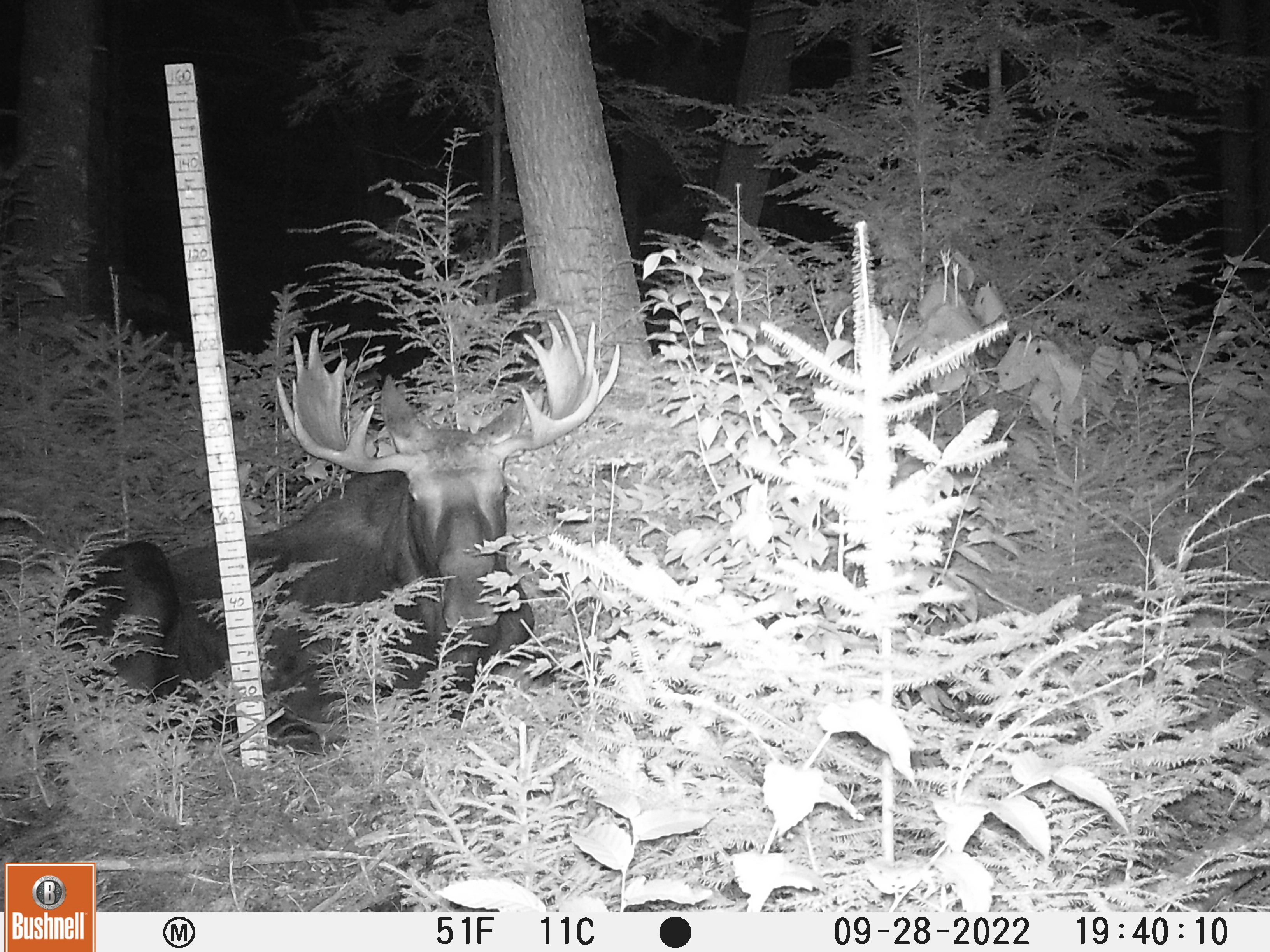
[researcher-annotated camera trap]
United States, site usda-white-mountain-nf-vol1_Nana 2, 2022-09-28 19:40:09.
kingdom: Animalia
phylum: Chordata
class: Mammalia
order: Artiodactyla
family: Cervidae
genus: Alces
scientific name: Alces alces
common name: moose